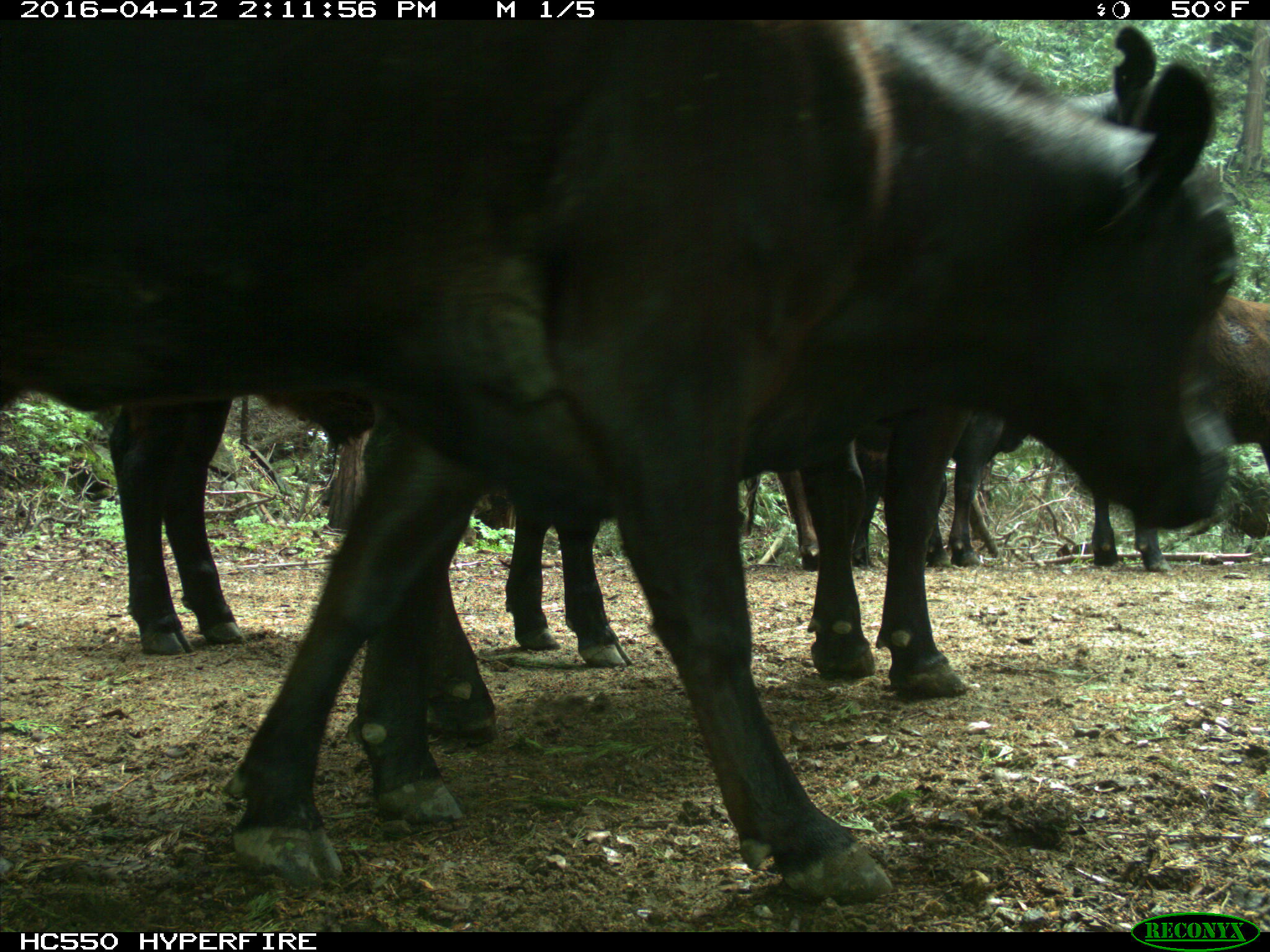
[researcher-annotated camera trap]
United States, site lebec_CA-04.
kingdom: Animalia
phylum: Chordata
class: Mammalia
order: Artiodactyla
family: Bovidae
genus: Bos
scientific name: Bos taurus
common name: domestic cow